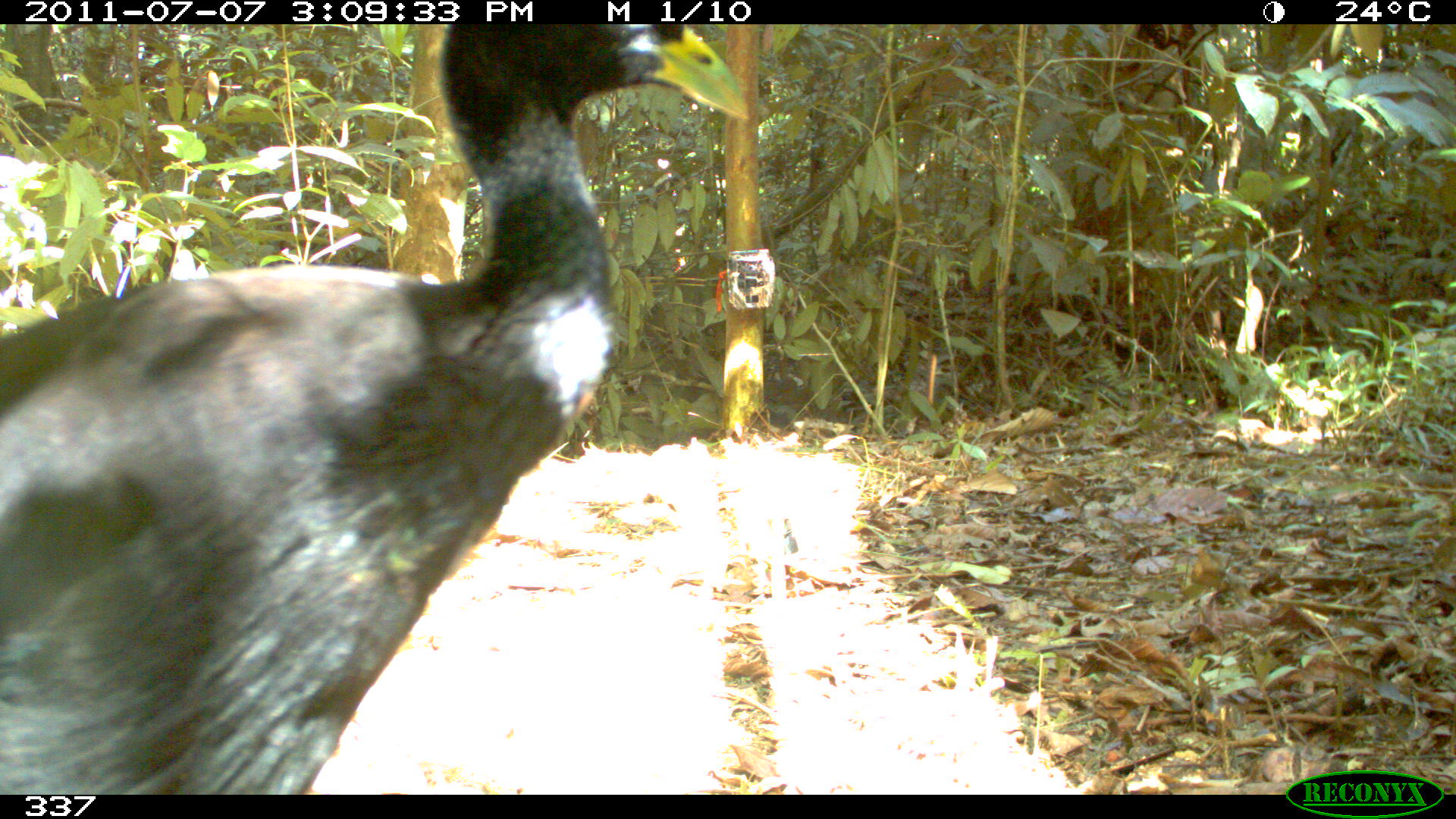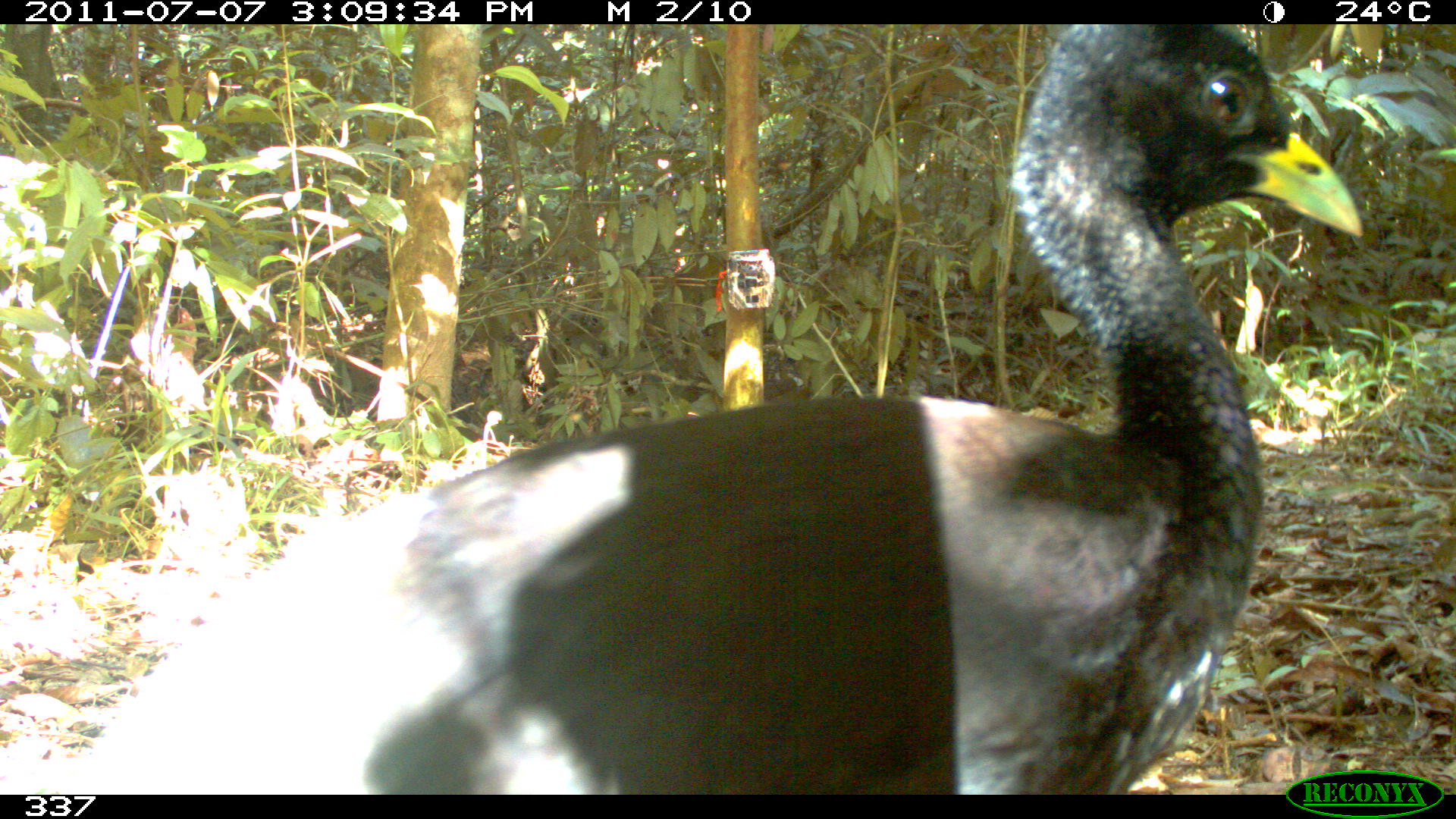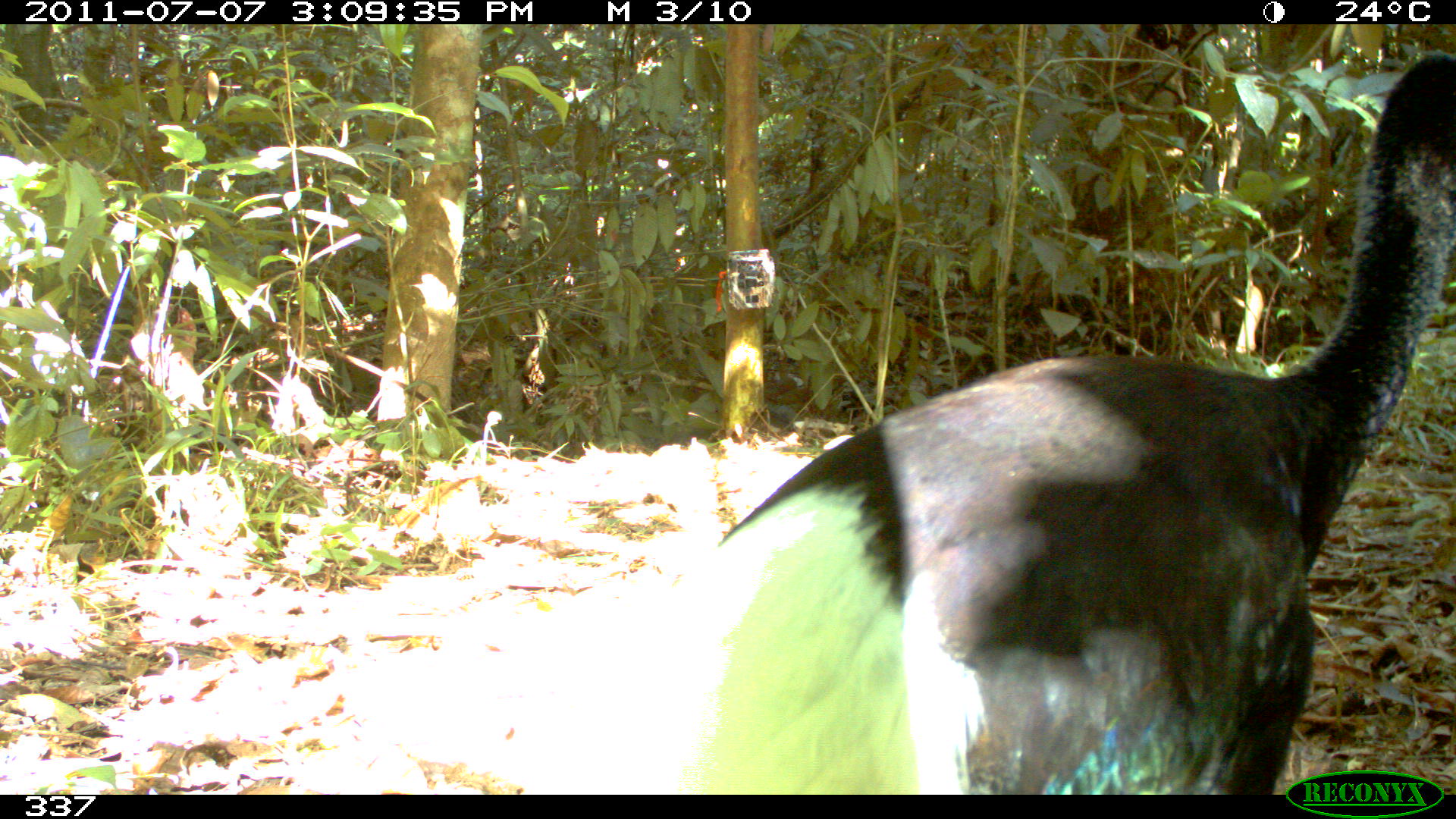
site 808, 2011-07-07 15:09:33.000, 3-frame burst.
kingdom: Animalia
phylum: Chordata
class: Aves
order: Gruiformes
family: Psophiidae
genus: Psophia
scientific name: Psophia leucoptera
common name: pale-winged trumpeter